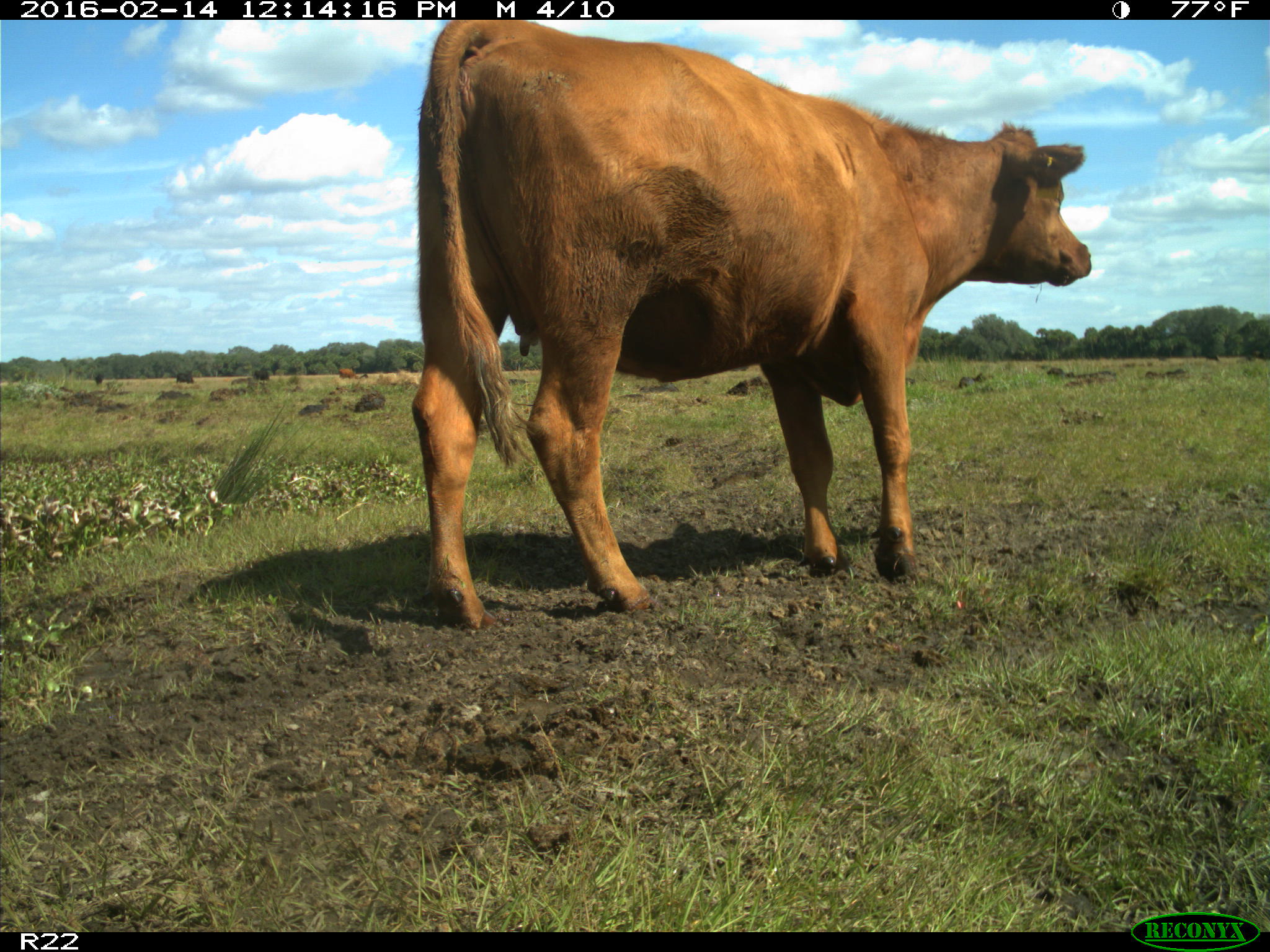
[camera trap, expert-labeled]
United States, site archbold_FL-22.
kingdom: Animalia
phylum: Chordata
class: Mammalia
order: Artiodactyla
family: Bovidae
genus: Bos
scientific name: Bos taurus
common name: domestic cow